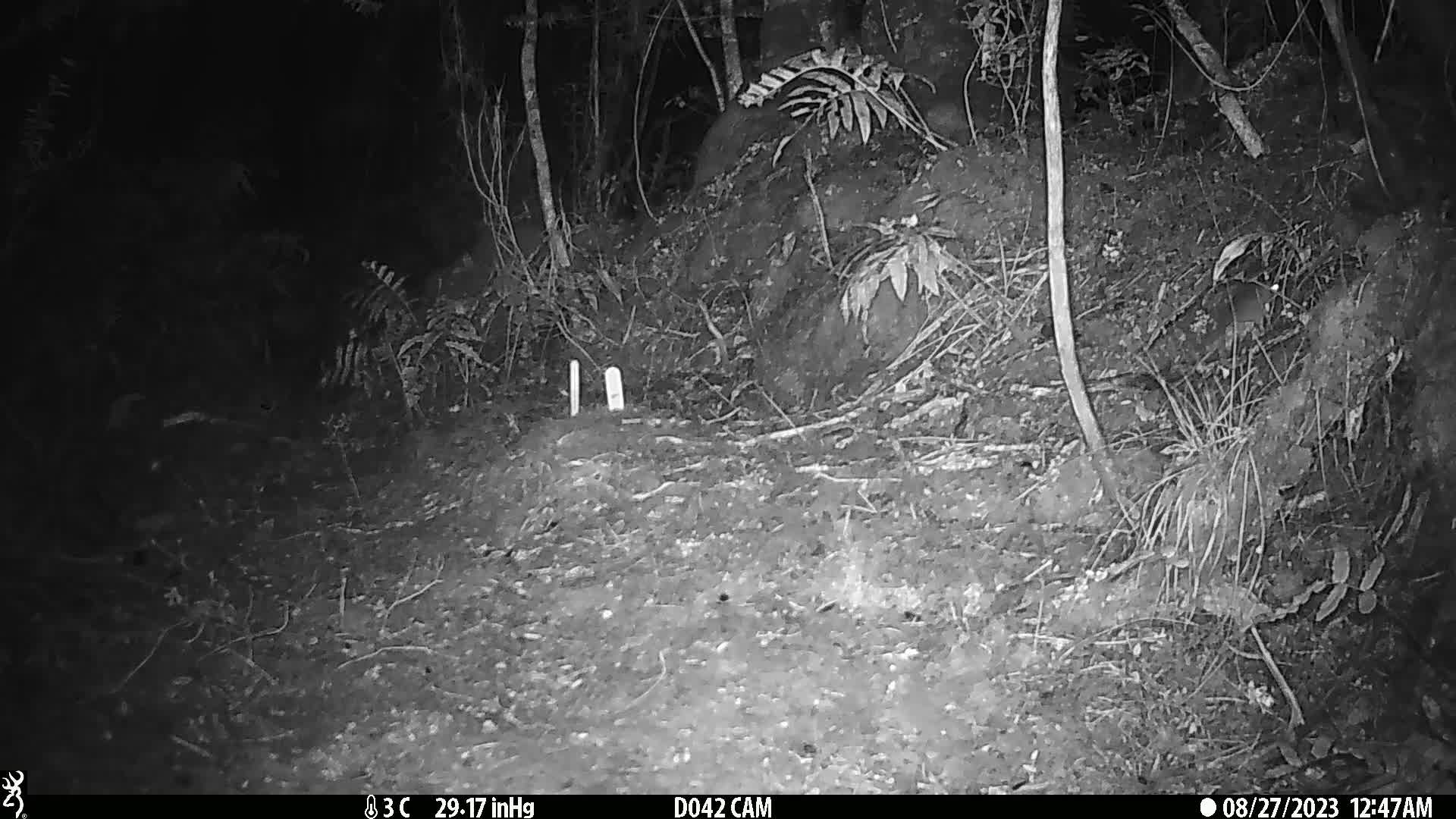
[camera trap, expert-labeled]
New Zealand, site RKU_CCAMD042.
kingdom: Animalia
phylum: Chordata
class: Mammalia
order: Rodentia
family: Muridae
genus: Rattus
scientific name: Rattus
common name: rat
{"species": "rat (Rattus)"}